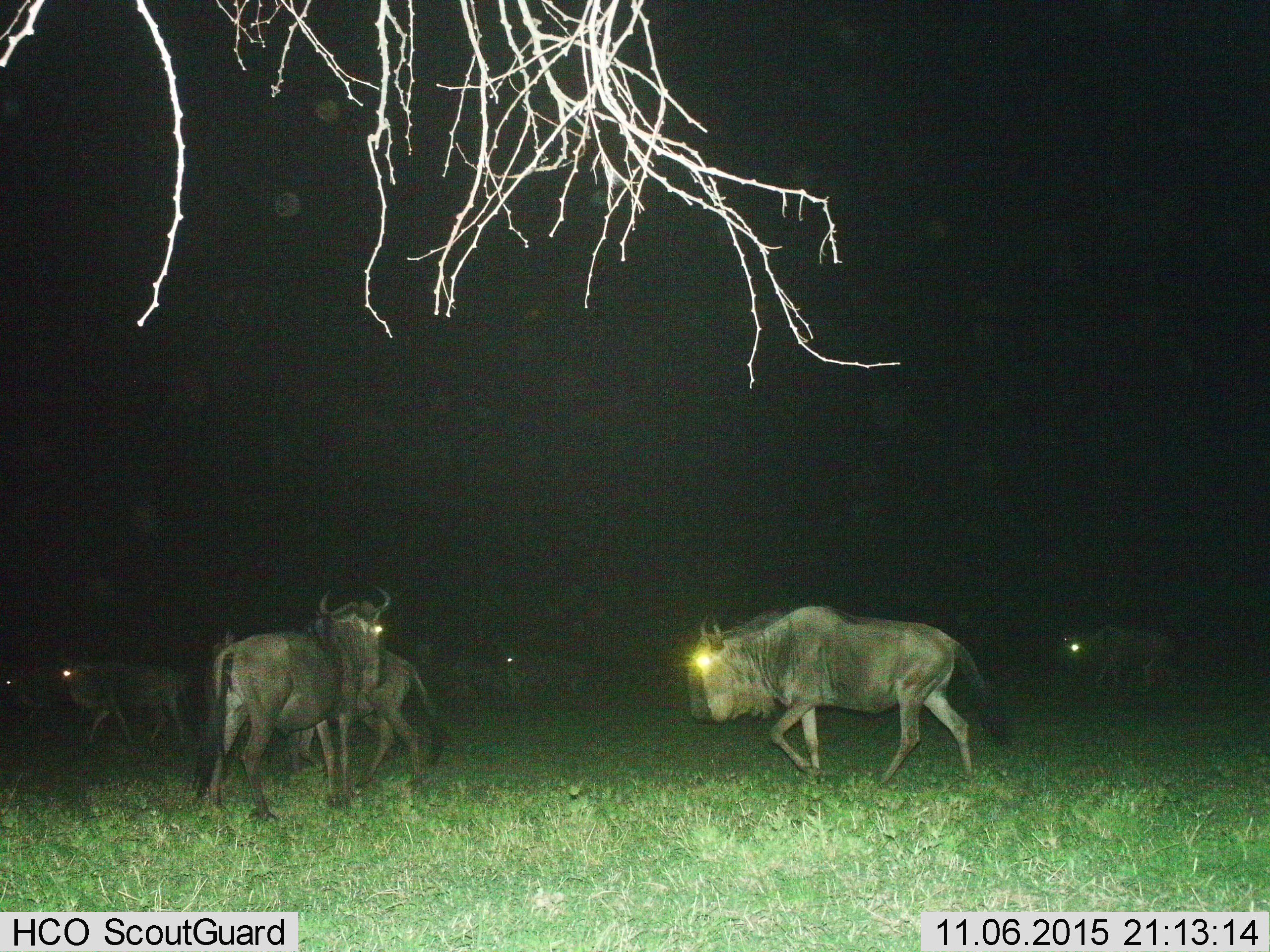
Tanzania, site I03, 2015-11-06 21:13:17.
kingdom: Animalia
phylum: Chordata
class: Mammalia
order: Artiodactyla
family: Bovidae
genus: Connochaetes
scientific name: Connochaetes taurinus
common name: blue wildebeest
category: wildebeest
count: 7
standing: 40%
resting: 0%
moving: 100%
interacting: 0%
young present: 0%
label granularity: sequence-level